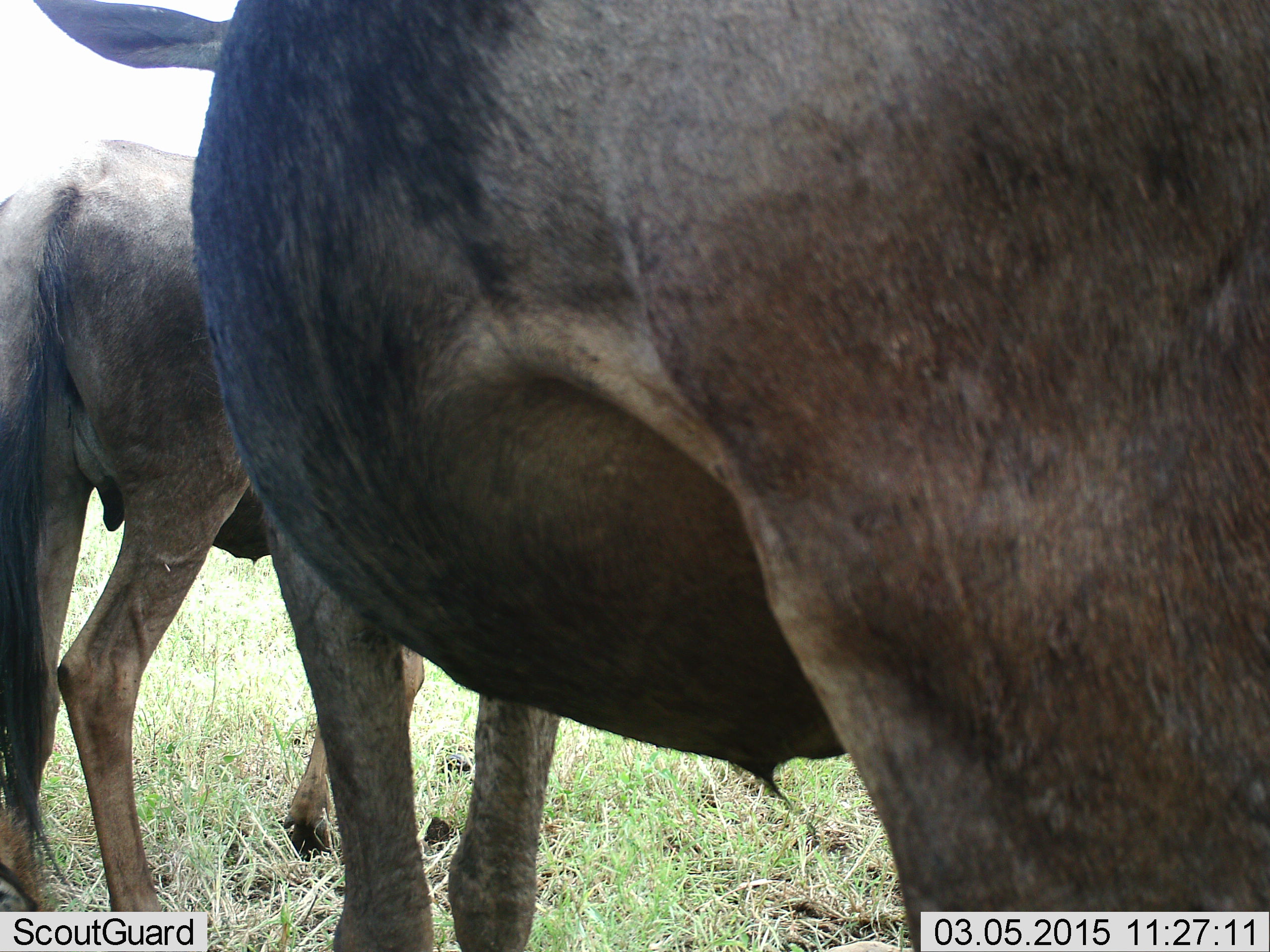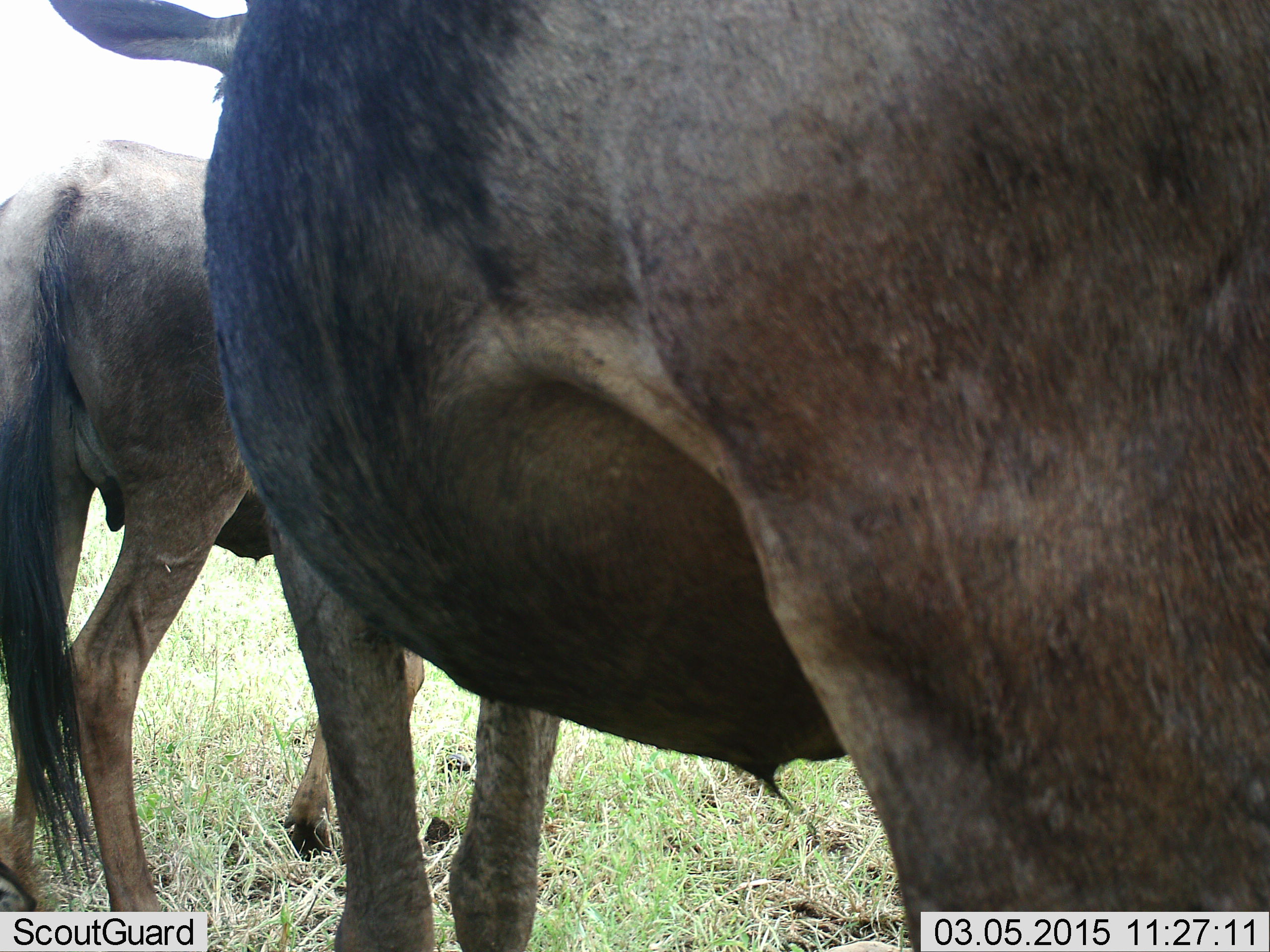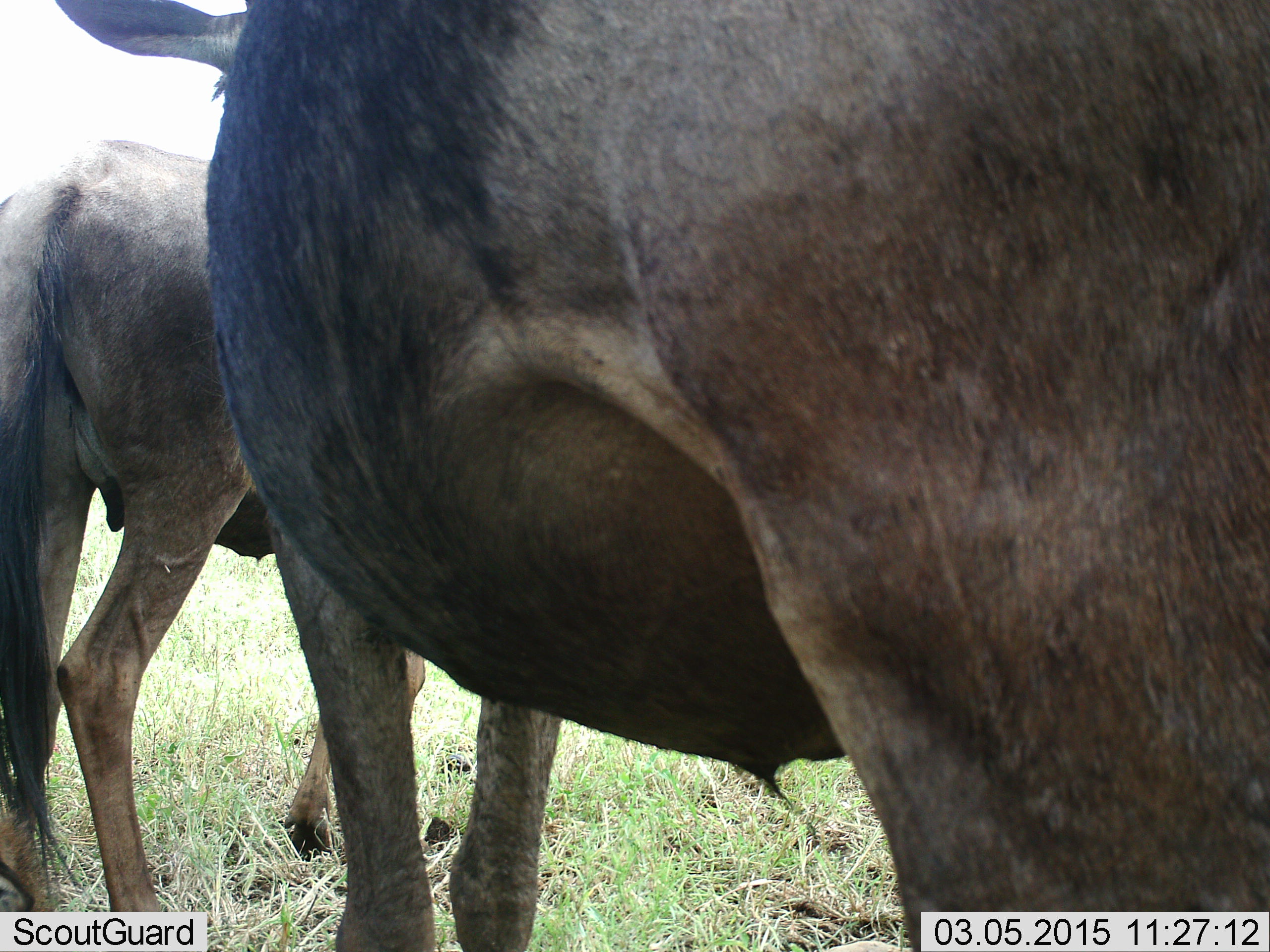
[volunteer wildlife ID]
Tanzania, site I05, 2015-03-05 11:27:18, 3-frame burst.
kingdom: Animalia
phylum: Chordata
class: Mammalia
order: Artiodactyla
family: Bovidae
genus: Connochaetes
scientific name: Connochaetes taurinus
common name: blue wildebeest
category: wildebeest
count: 2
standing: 90%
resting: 0%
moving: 0%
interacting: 0%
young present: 10%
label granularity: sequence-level